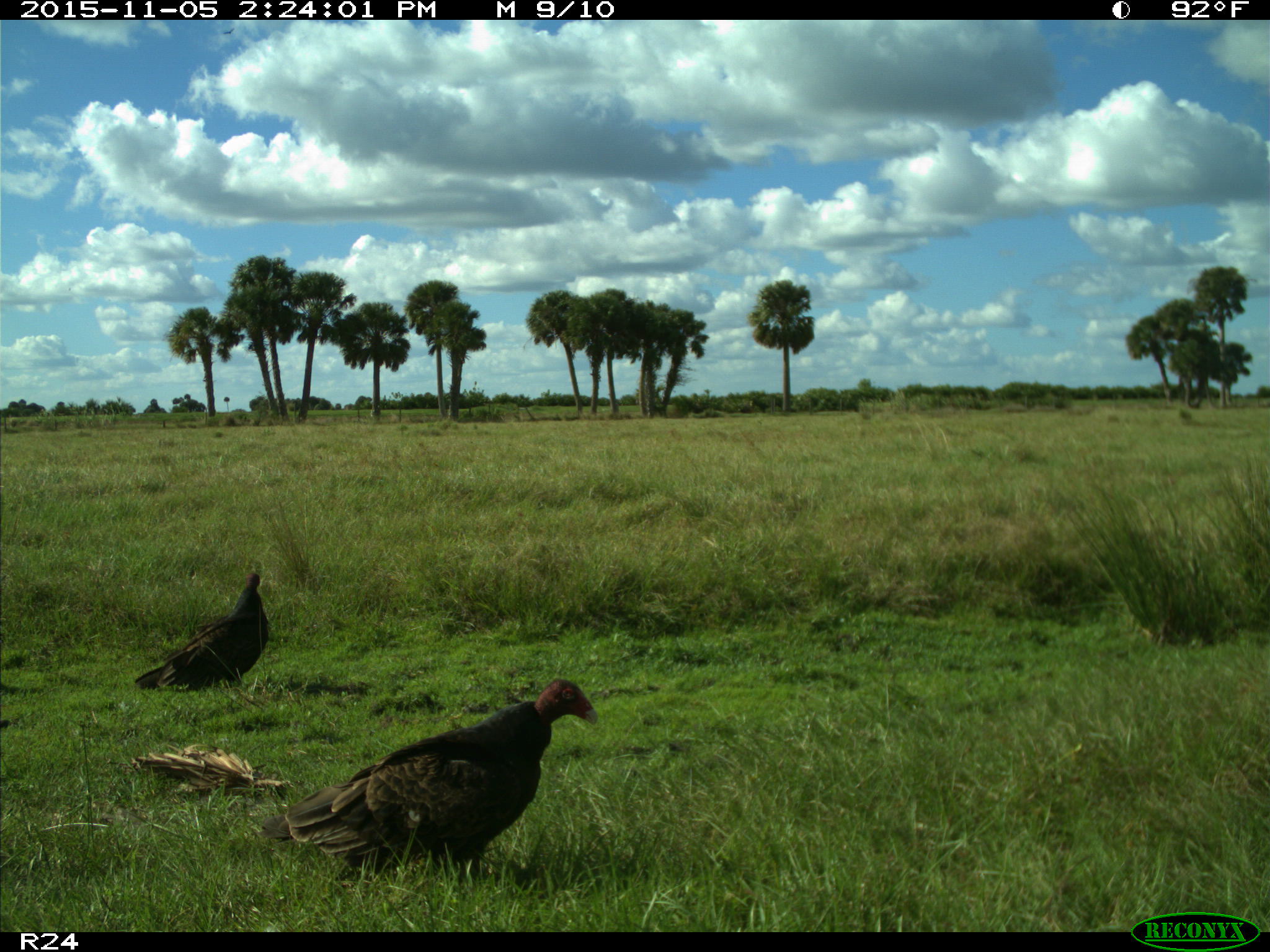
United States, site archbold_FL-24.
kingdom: Animalia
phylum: Chordata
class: Aves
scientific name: Aves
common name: birds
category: unidentified bird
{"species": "unidentified bird (birds) (Aves)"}